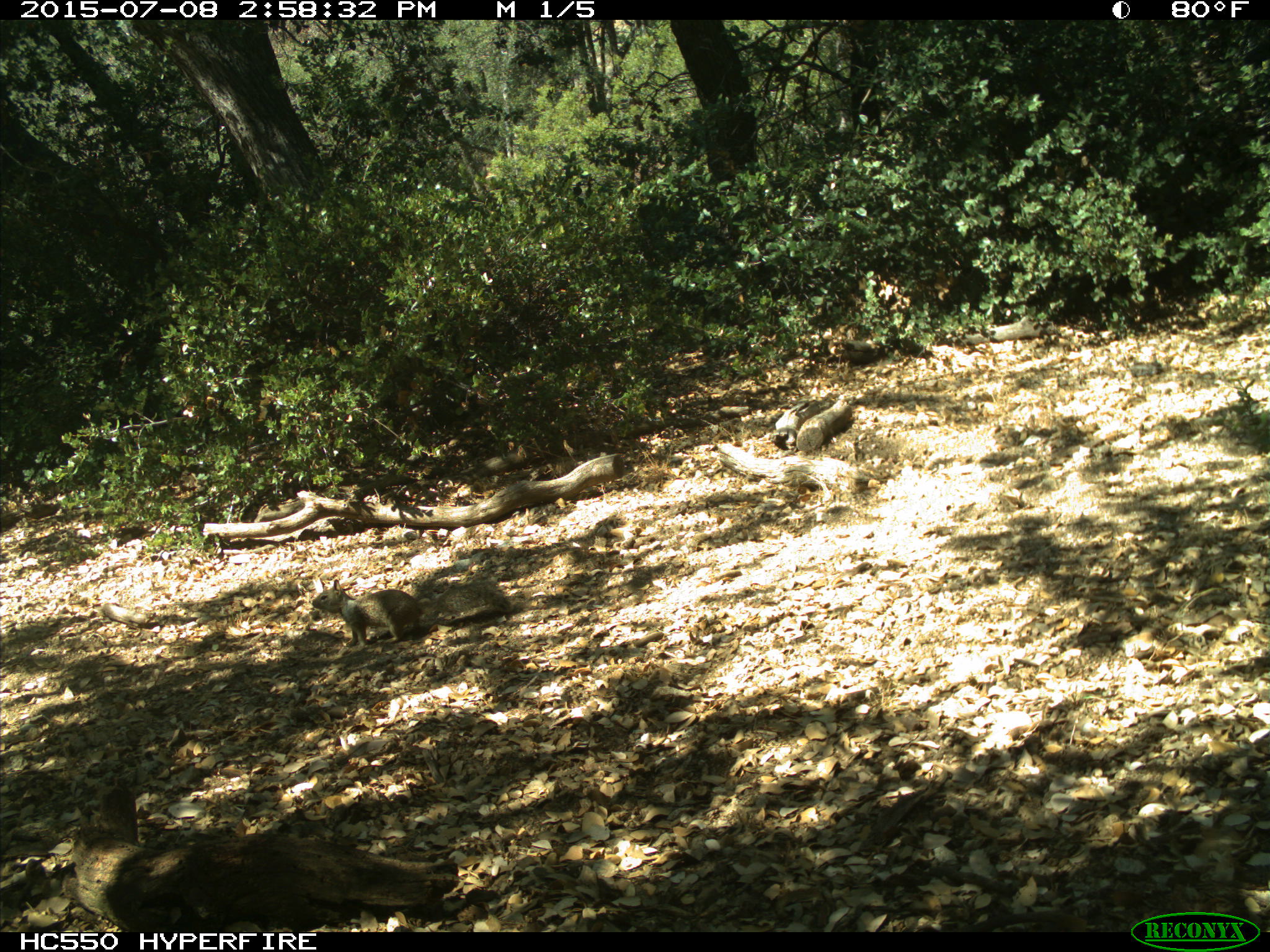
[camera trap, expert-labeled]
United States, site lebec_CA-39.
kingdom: Animalia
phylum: Chordata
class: Mammalia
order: Rodentia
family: Sciuridae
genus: Otospermophilus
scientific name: Otospermophilus beecheyi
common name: california ground squirrel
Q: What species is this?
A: Otospermophilus beecheyi (california ground squirrel).